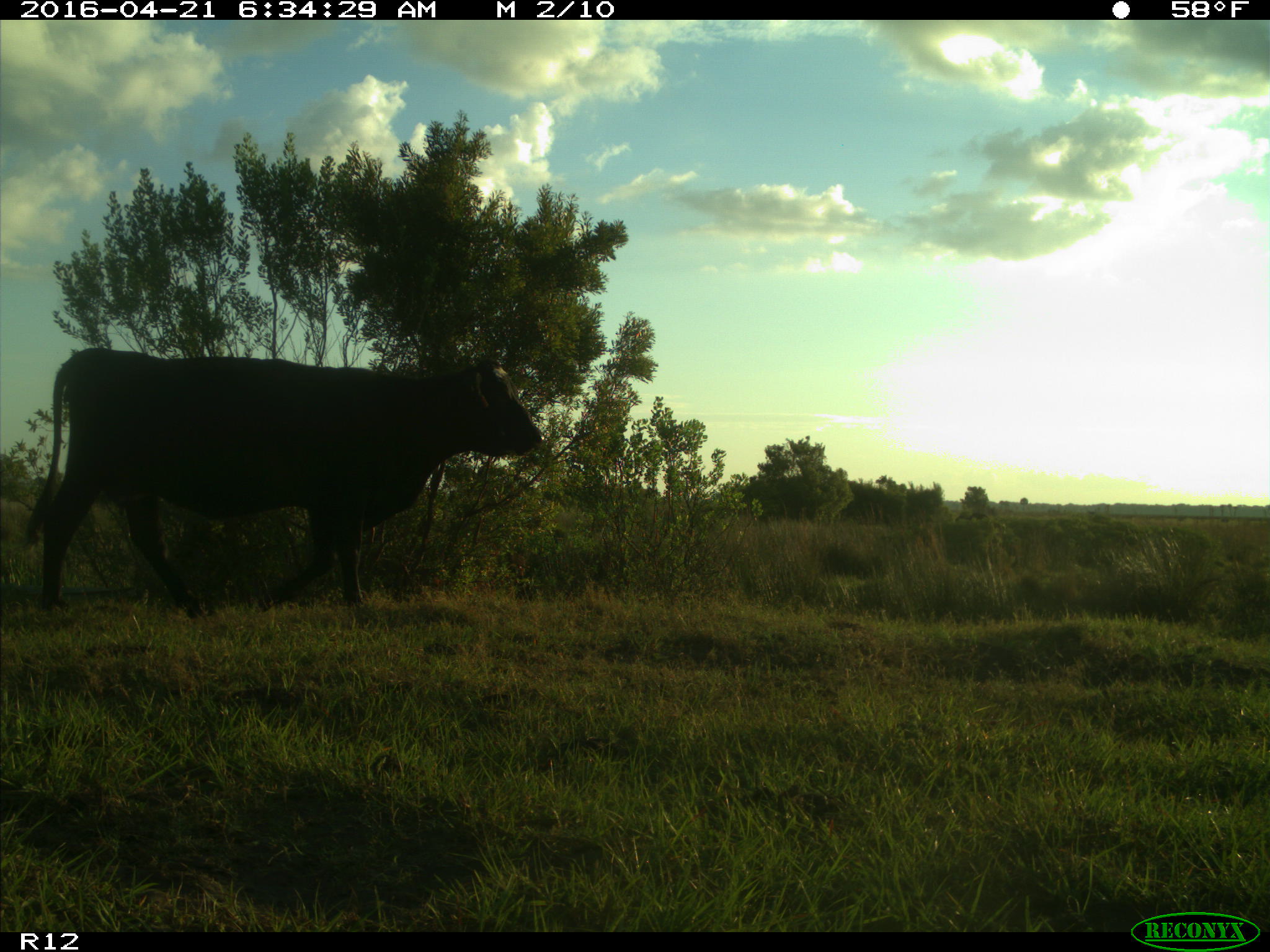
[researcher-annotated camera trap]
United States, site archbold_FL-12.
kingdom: Animalia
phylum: Chordata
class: Mammalia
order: Artiodactyla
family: Bovidae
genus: Bos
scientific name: Bos taurus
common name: domestic cow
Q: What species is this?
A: Bos taurus (domestic cow).